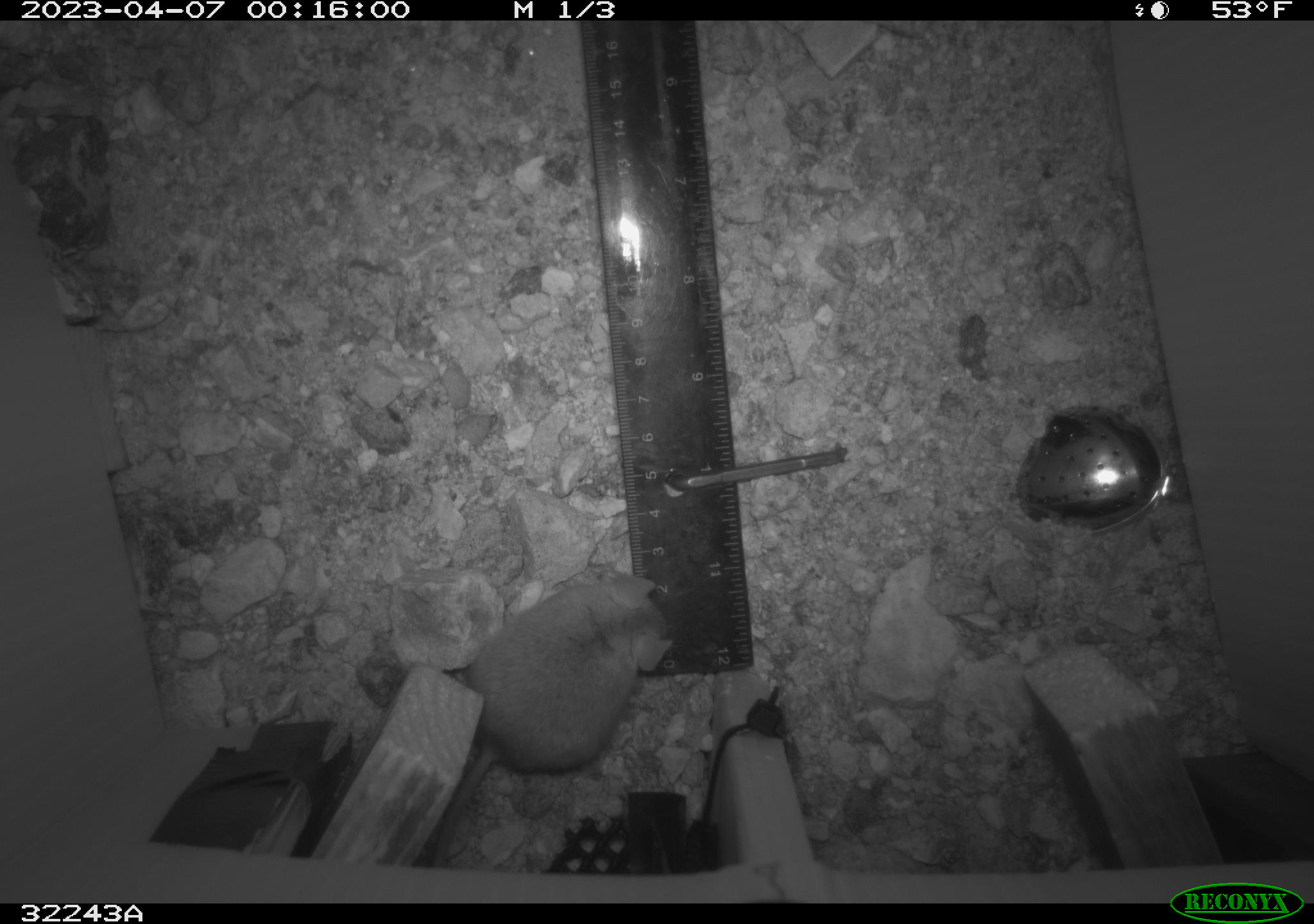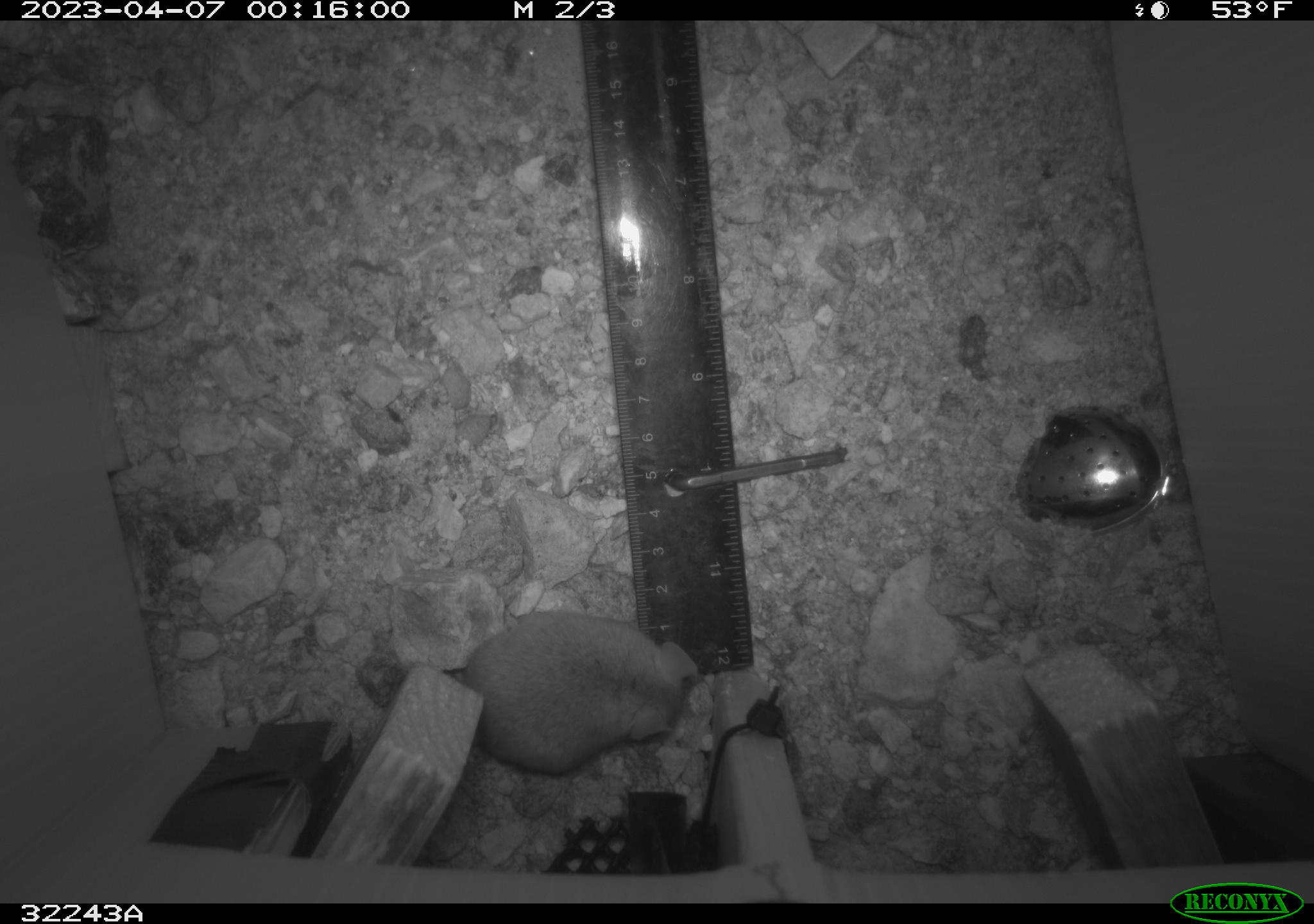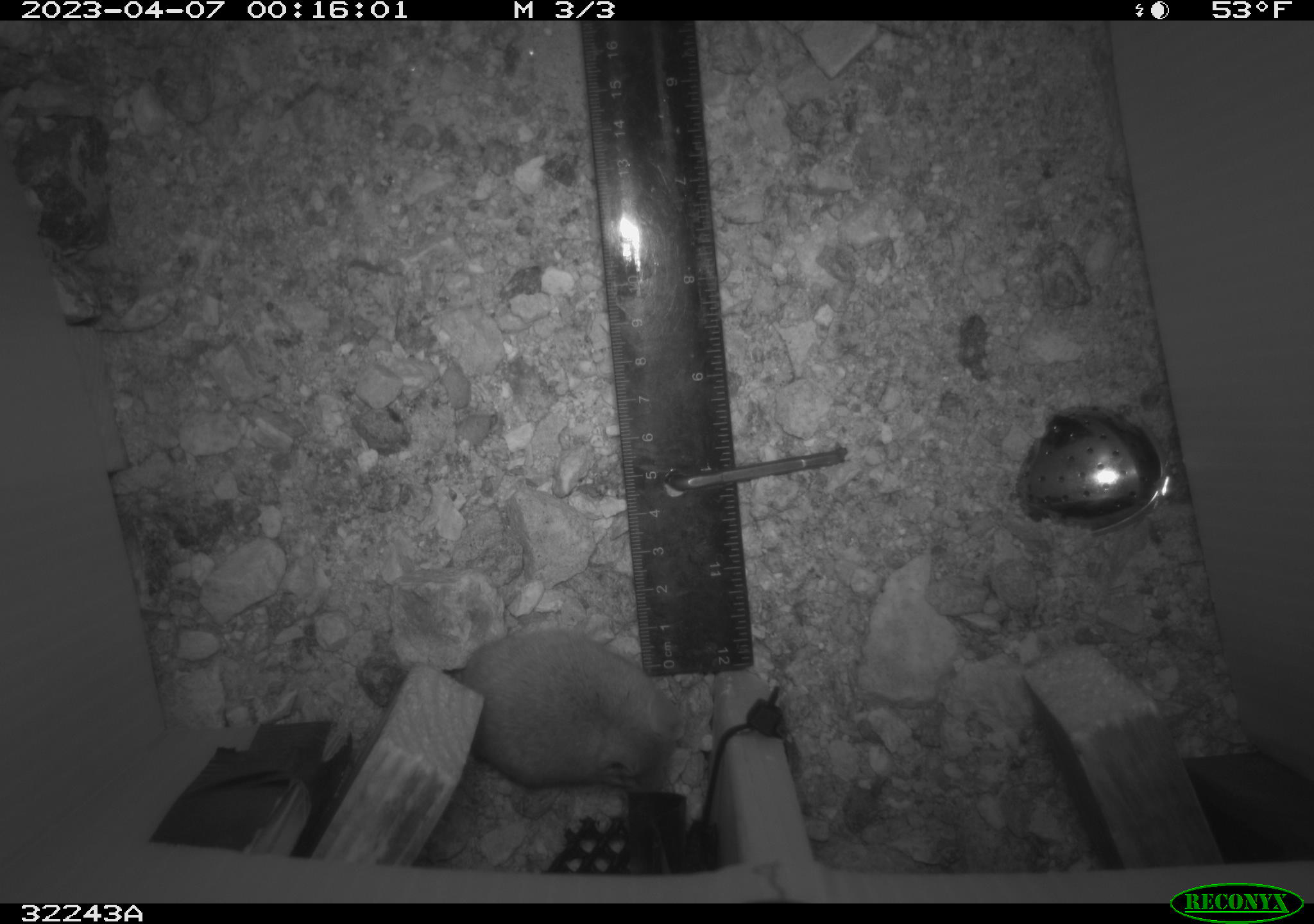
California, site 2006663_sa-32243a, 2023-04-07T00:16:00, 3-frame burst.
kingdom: Animalia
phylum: Chordata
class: Mammalia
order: Rodentia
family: Cricetidae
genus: Peromyscus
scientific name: Peromyscus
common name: deer mice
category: peromyscus species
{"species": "peromyscus species (deer mice) (Peromyscus)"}